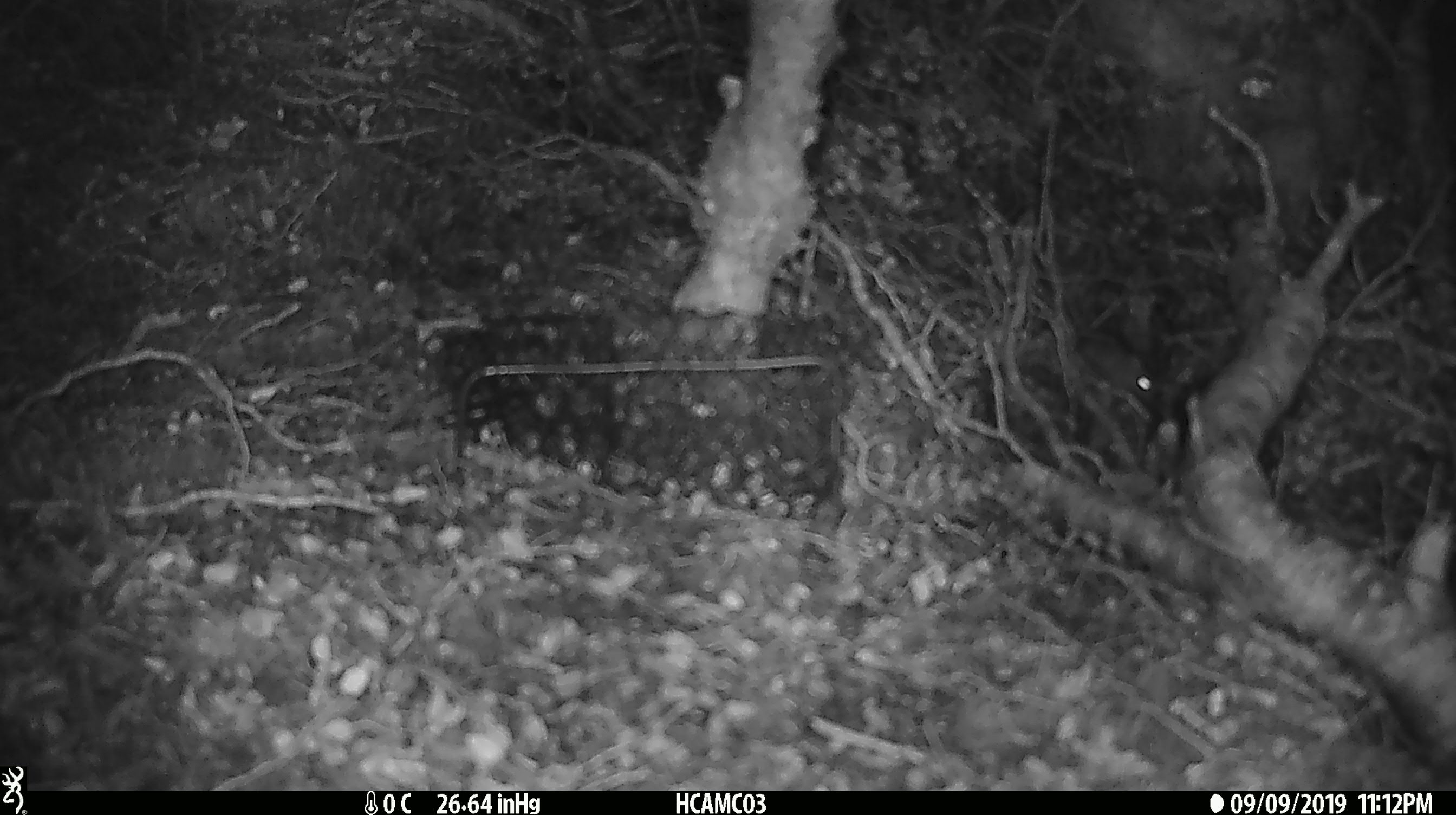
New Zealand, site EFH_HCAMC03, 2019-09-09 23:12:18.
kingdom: Animalia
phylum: Chordata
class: Mammalia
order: Rodentia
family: Muridae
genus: Mus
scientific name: Mus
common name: mouse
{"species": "mouse (Mus)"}